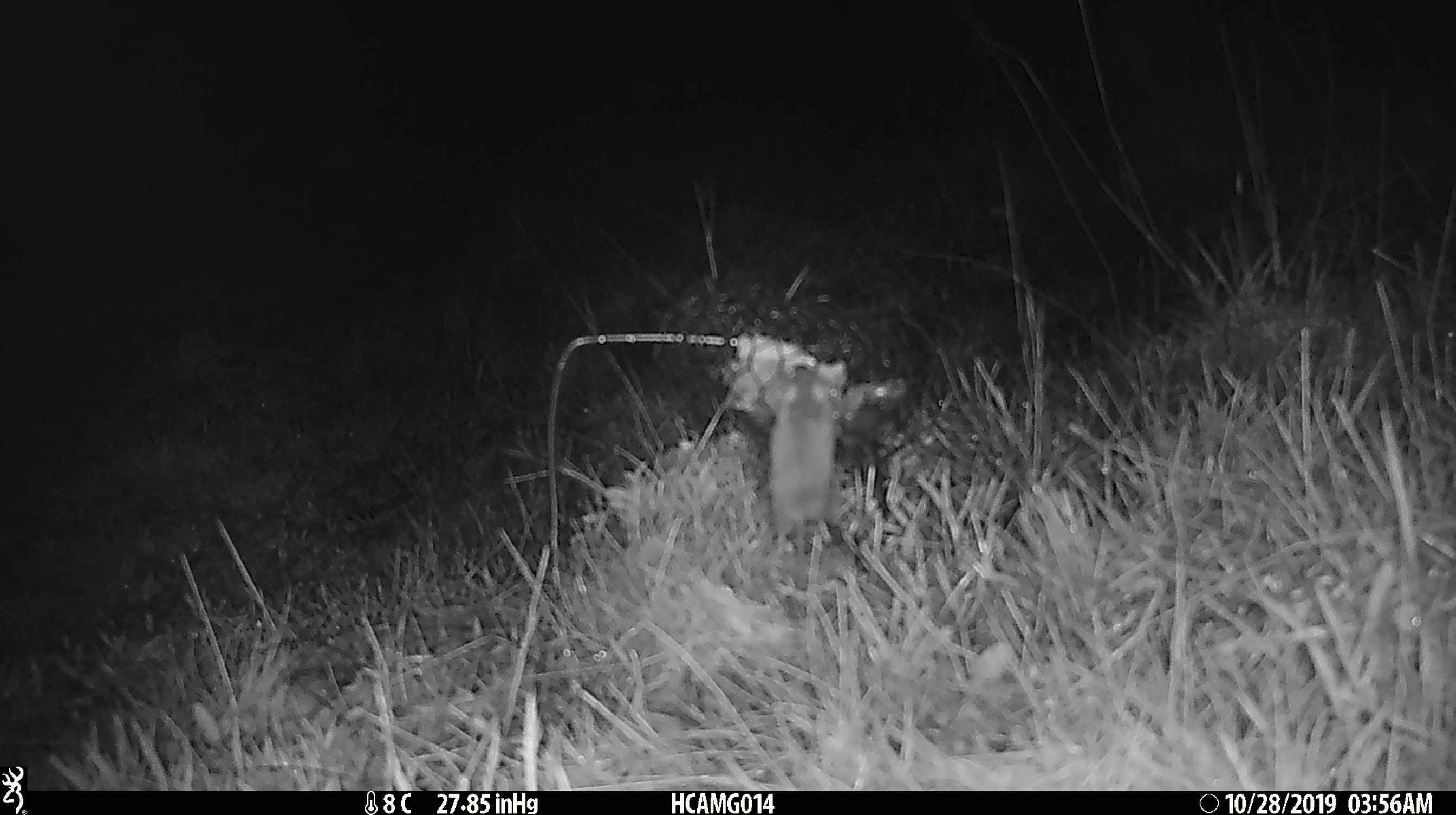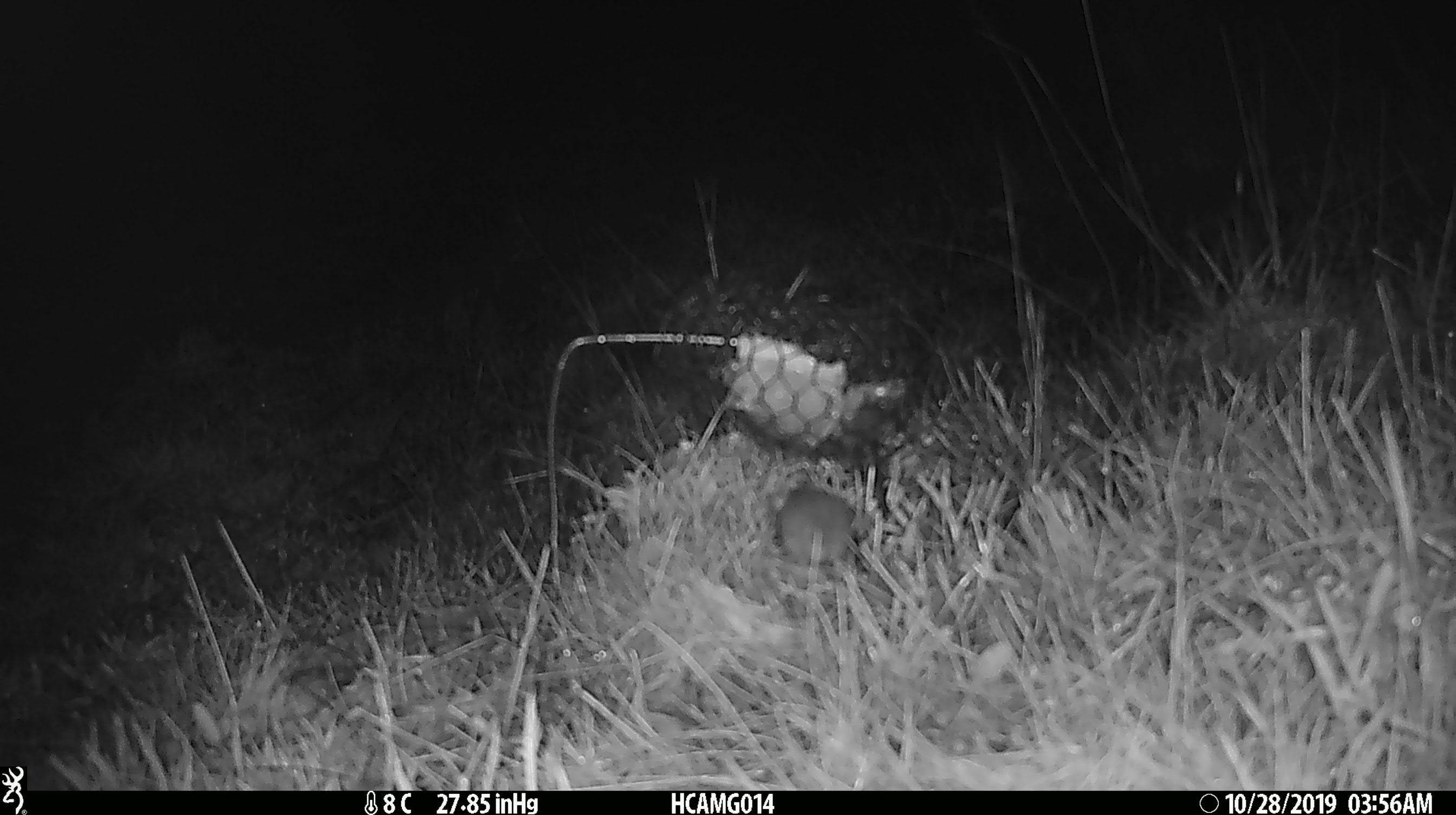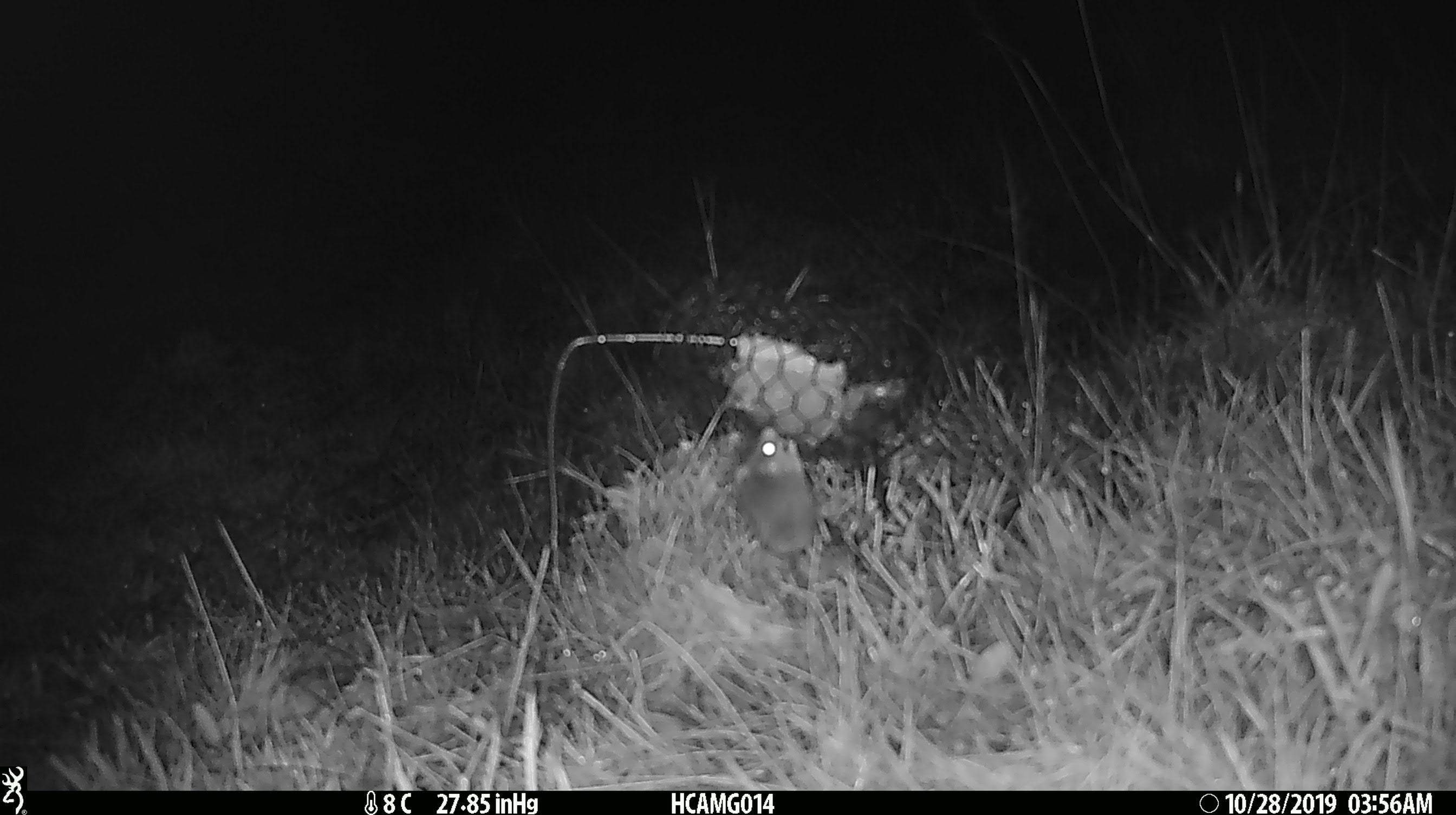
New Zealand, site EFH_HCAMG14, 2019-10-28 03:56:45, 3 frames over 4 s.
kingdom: Animalia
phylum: Chordata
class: Mammalia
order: Rodentia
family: Muridae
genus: Mus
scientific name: Mus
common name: mouse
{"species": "mouse (Mus)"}